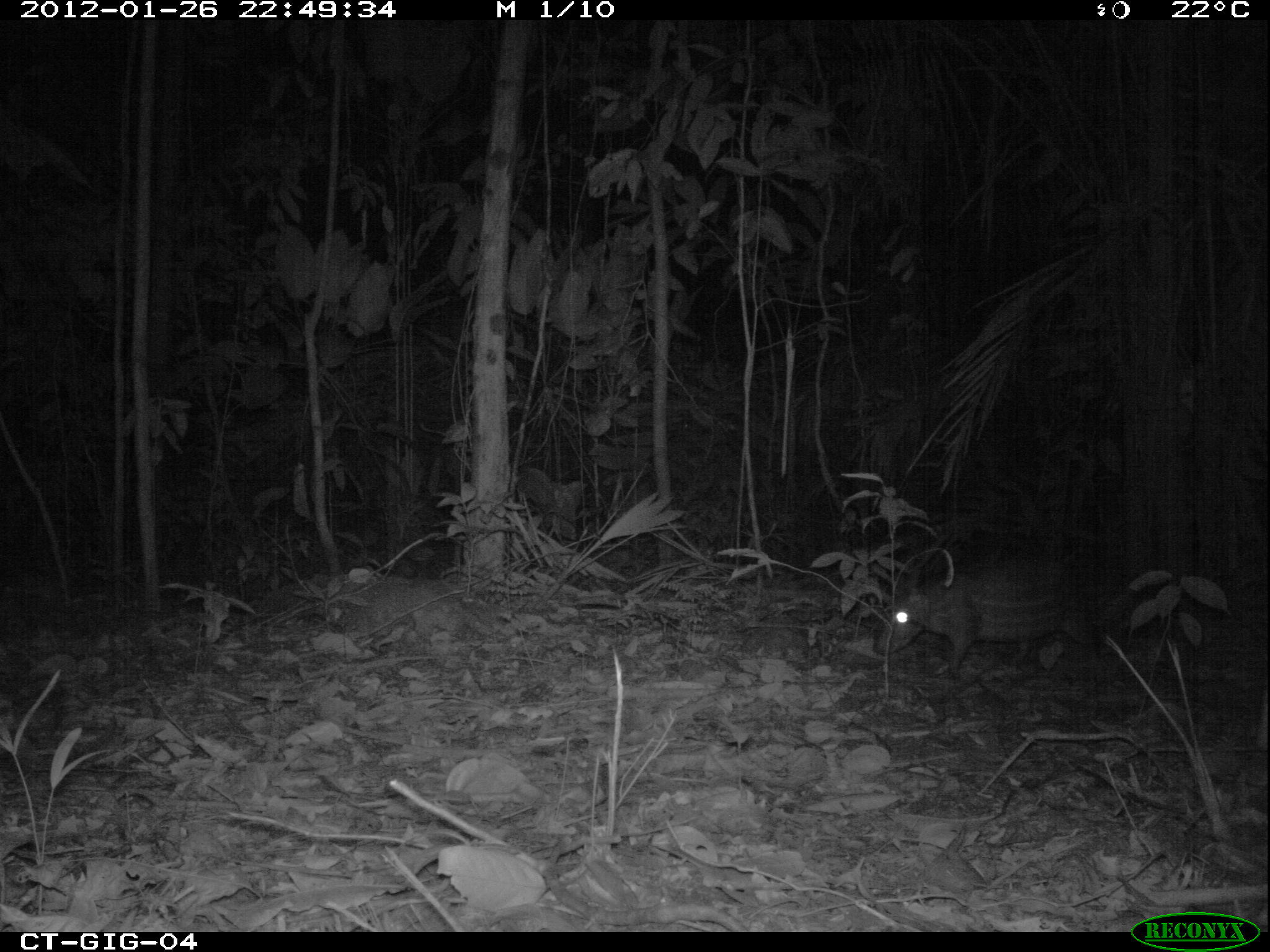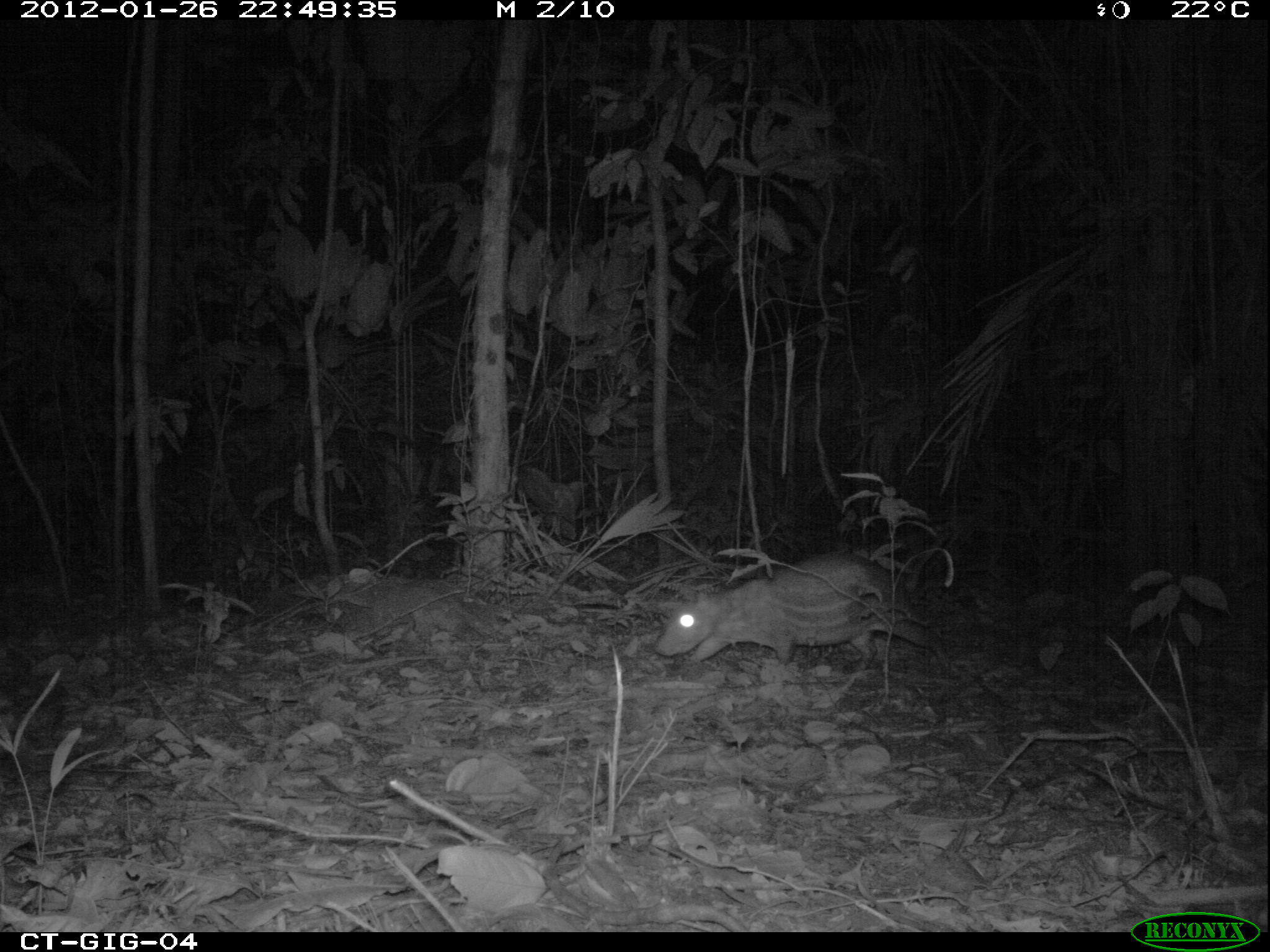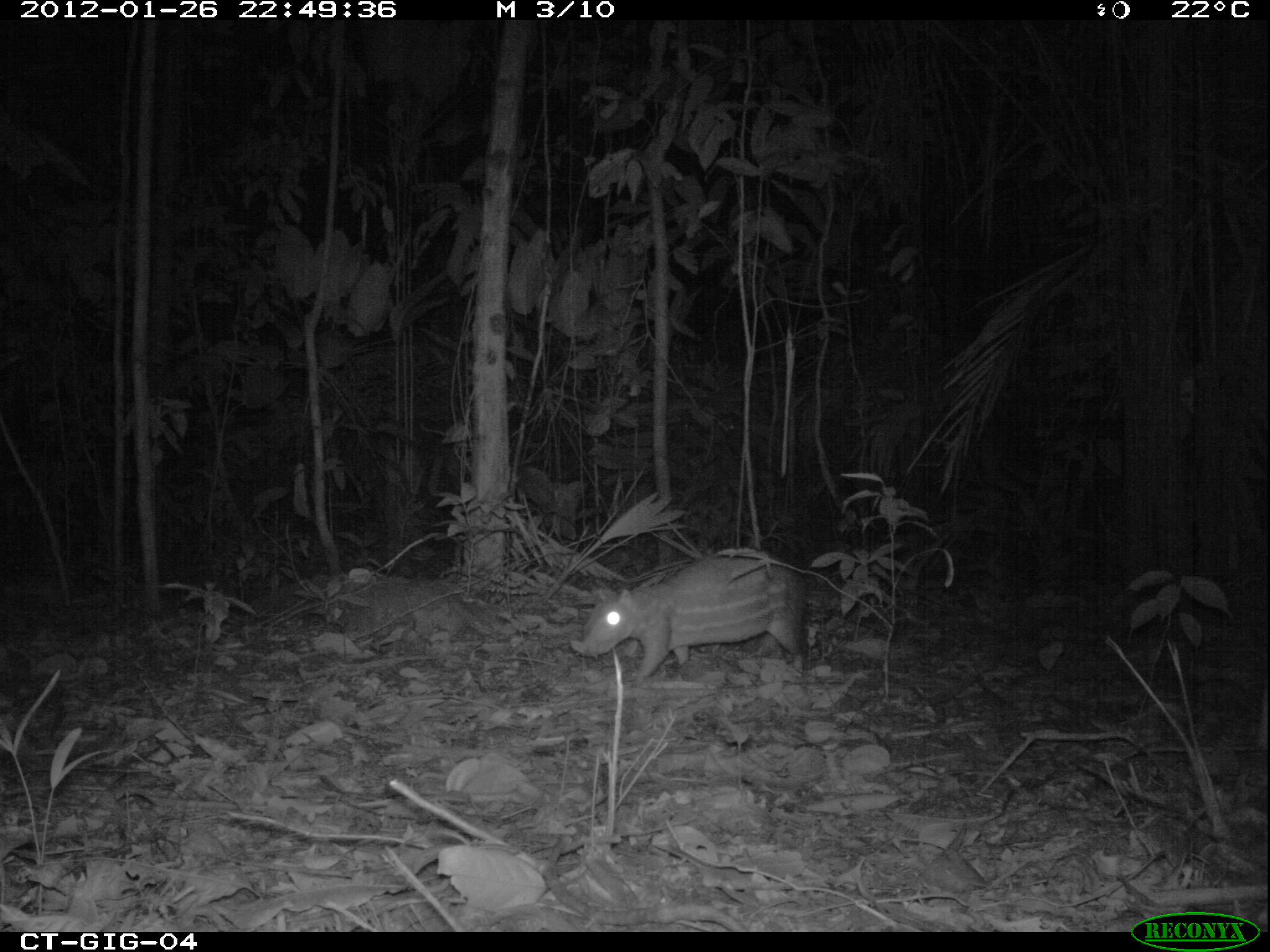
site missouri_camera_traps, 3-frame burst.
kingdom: Animalia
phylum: Chordata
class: Mammalia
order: Rodentia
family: Cuniculidae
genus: Cuniculus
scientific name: Cuniculus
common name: paca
Paca (Cuniculus). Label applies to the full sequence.